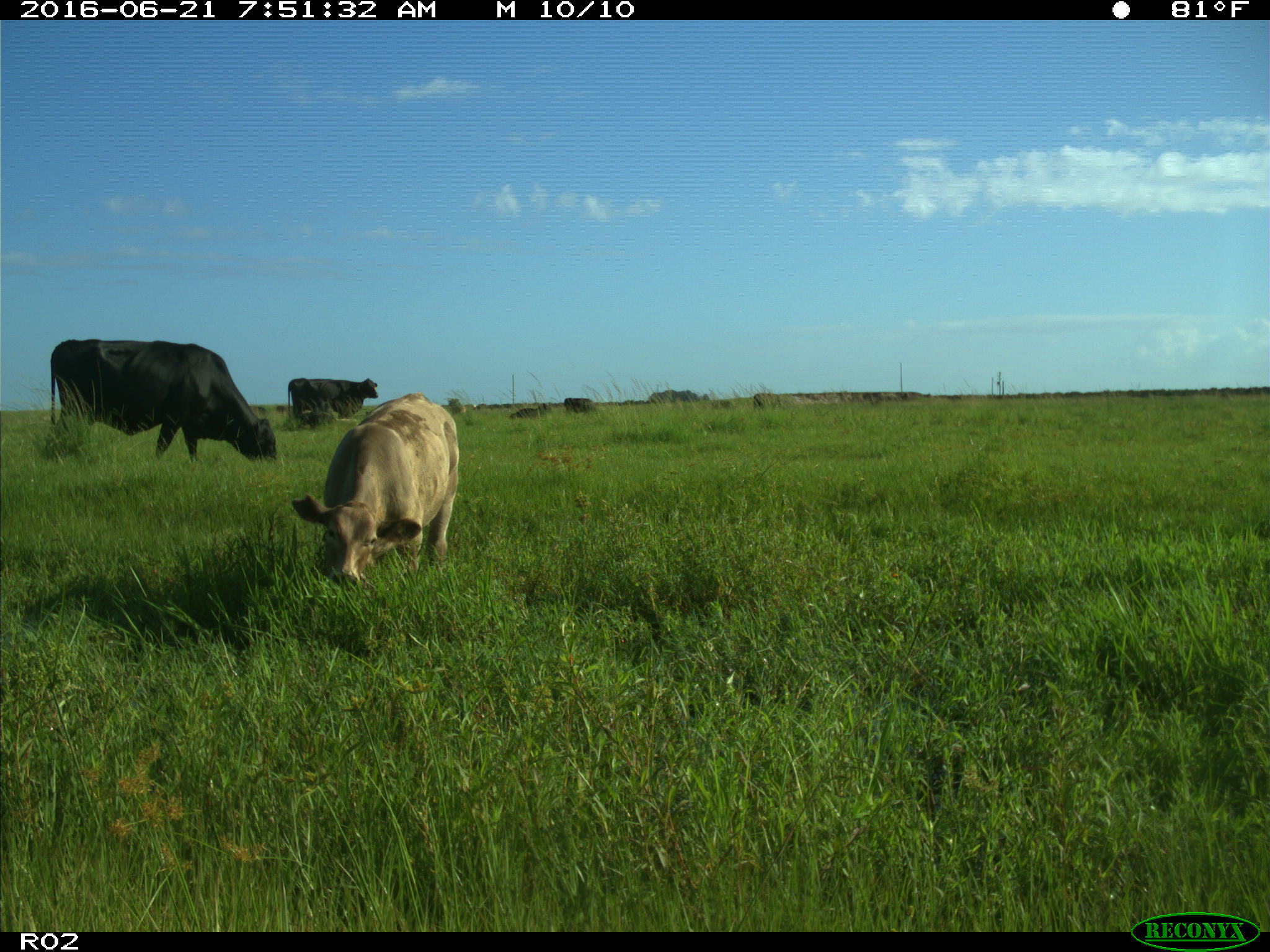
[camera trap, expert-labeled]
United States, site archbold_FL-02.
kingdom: Animalia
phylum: Chordata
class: Mammalia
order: Artiodactyla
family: Bovidae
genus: Bos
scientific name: Bos taurus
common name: domestic cow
Bos taurus (domestic cow).